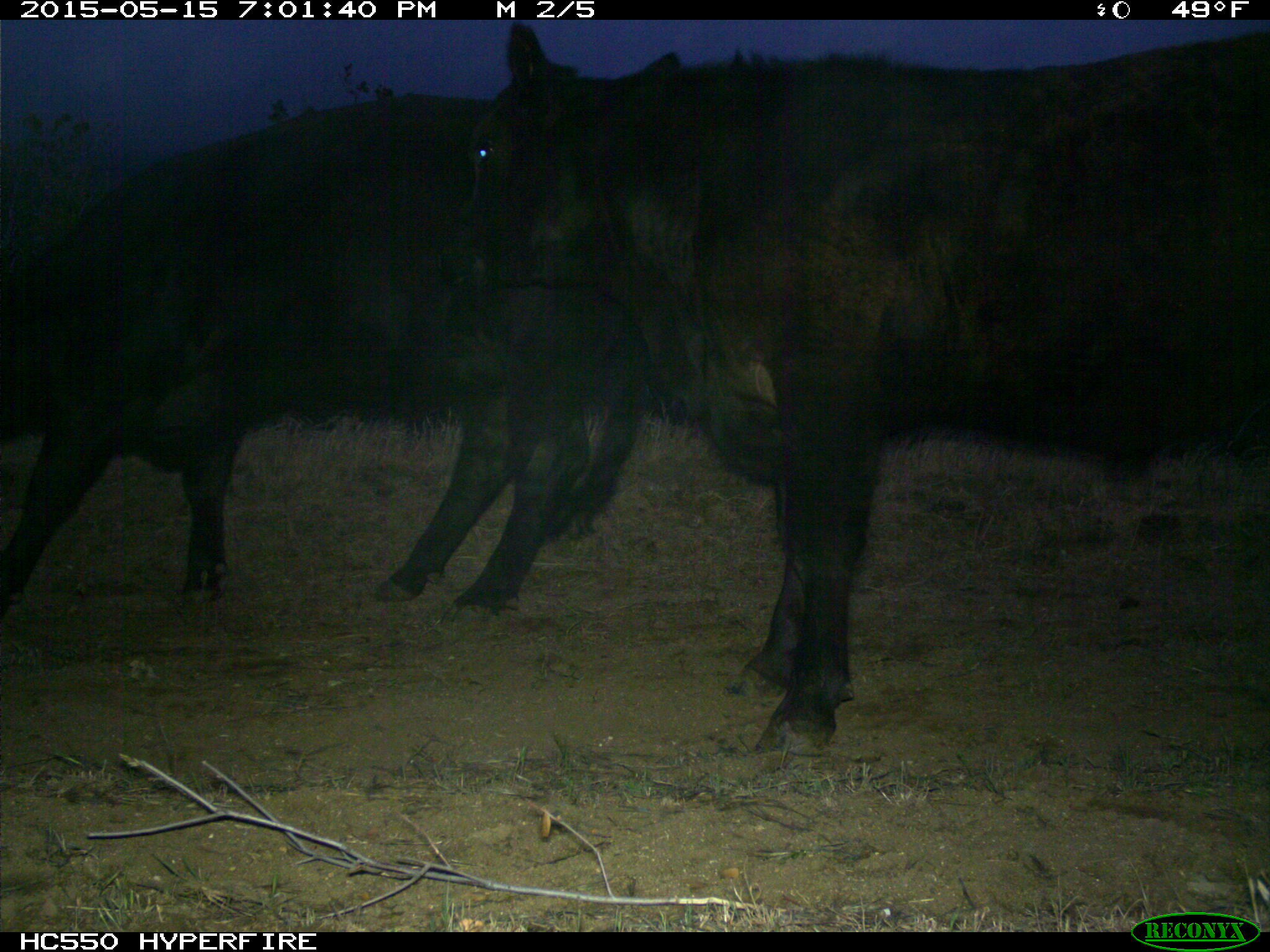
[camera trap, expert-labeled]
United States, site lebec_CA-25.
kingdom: Animalia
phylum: Chordata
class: Mammalia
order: Artiodactyla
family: Bovidae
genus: Bos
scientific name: Bos taurus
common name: domestic cow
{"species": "Bos taurus (domestic cow)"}